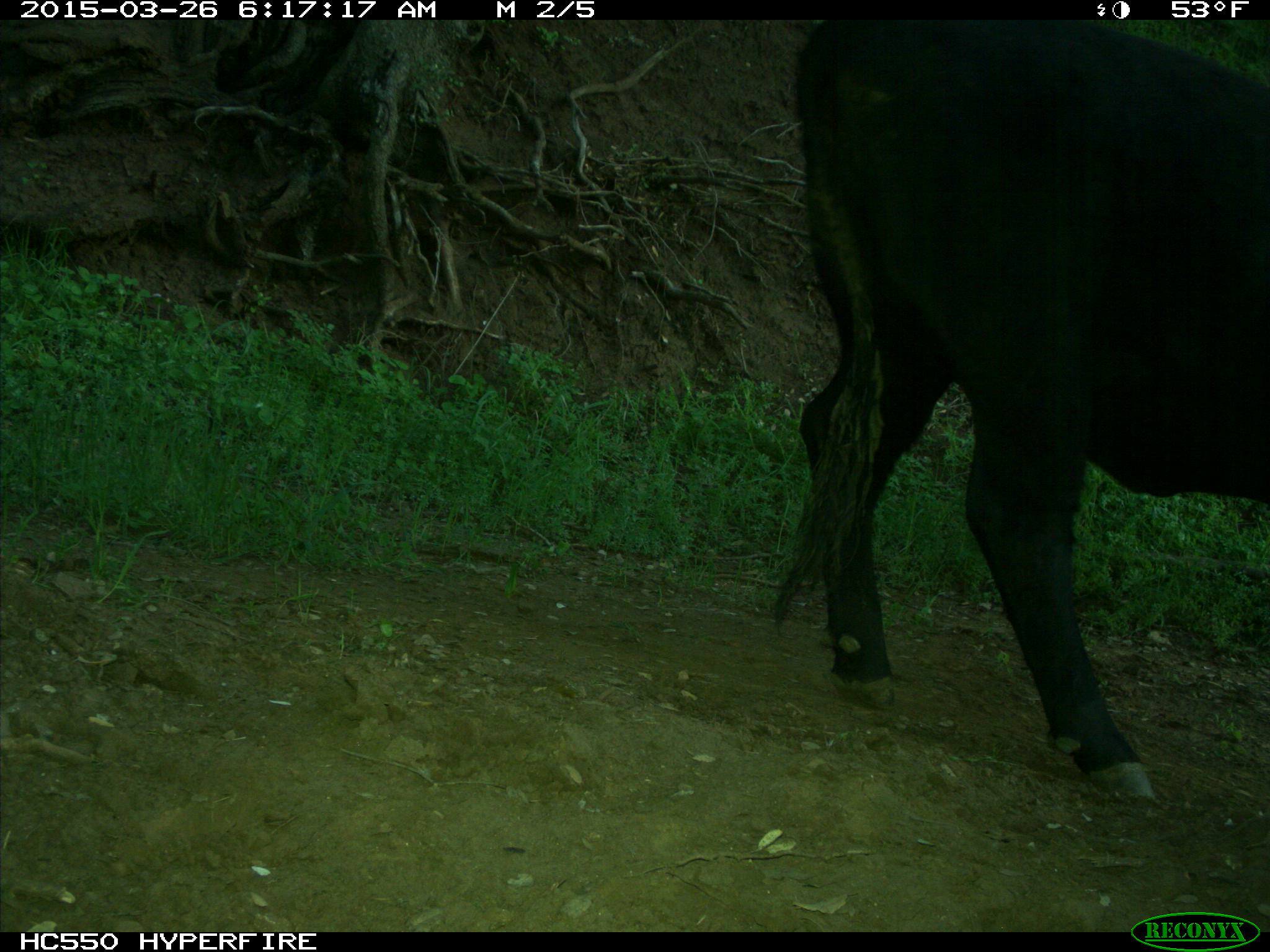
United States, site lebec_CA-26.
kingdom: Animalia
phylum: Chordata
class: Mammalia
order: Artiodactyla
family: Bovidae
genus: Bos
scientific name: Bos taurus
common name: domestic cow